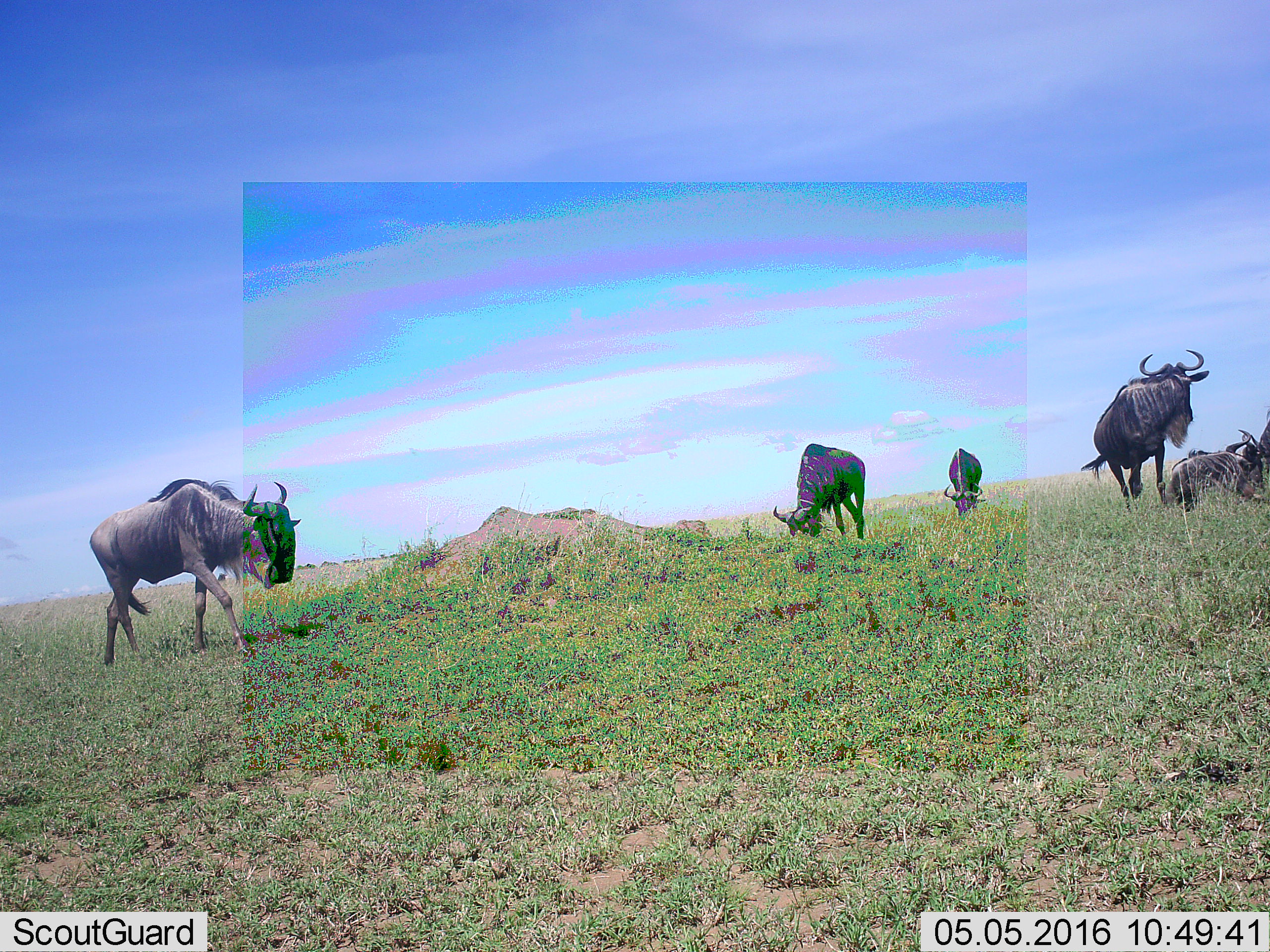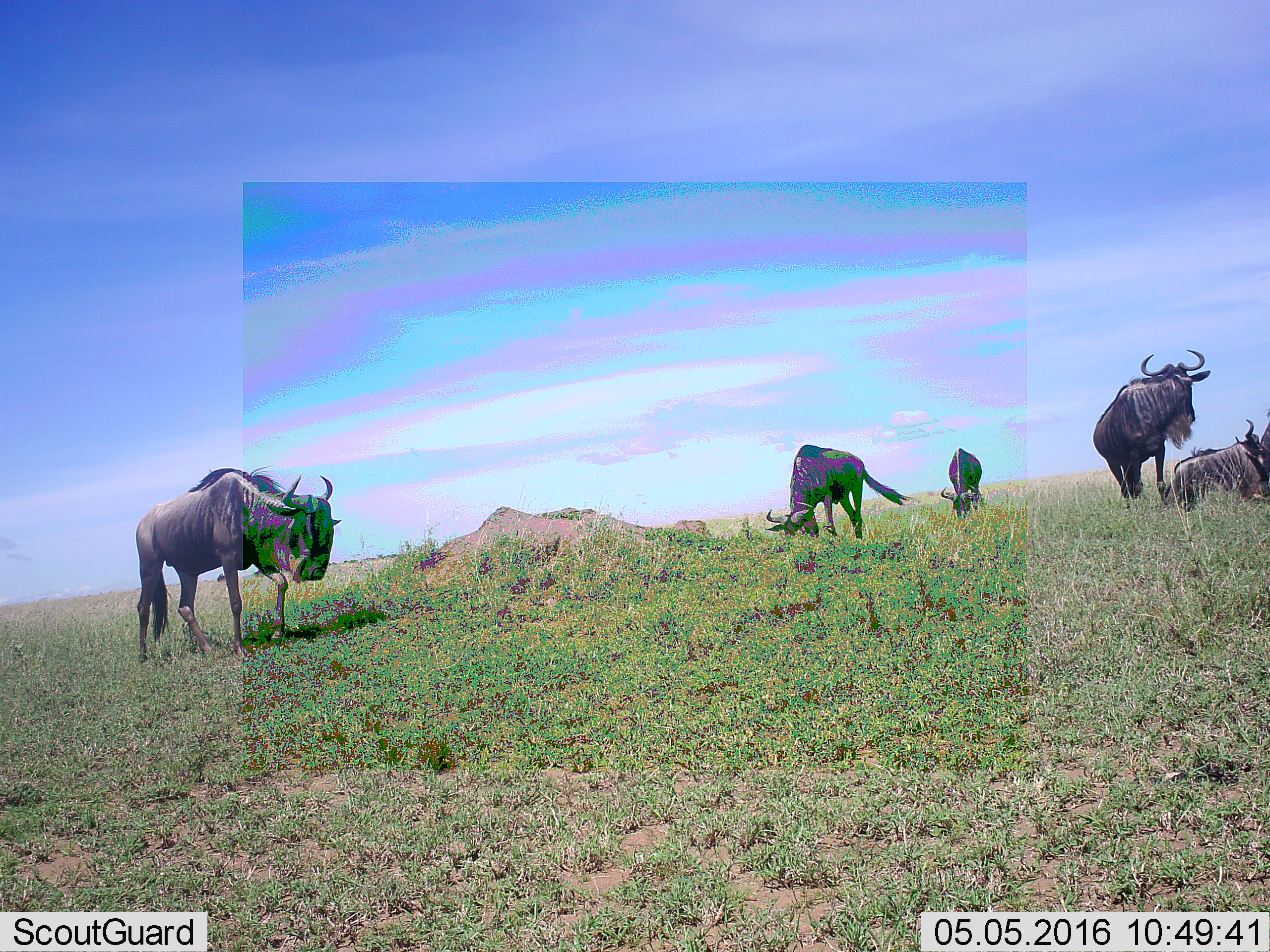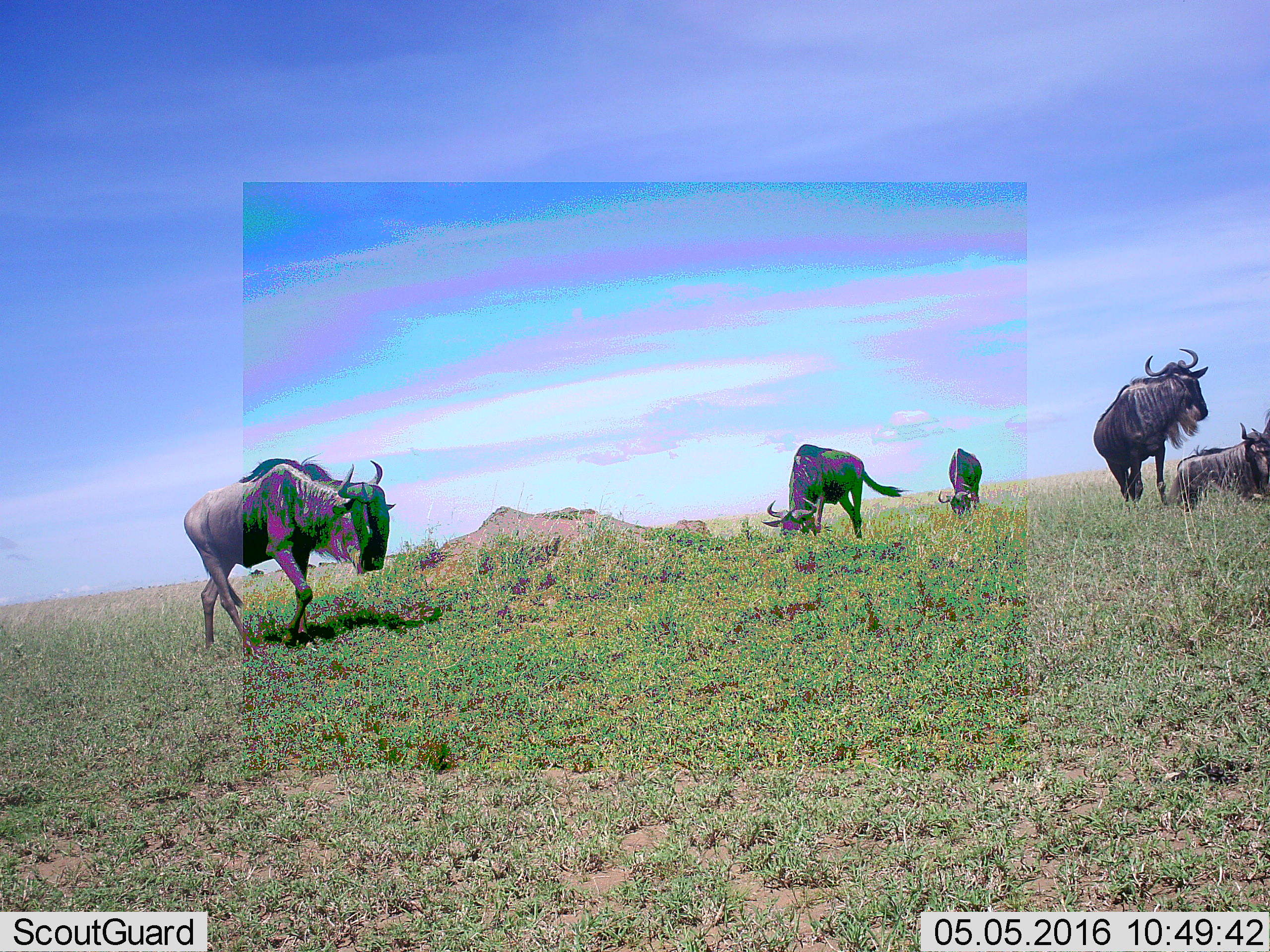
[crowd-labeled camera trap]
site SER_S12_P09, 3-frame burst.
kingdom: Animalia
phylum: Chordata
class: Mammalia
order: Artiodactyla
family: Bovidae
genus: Connochaetes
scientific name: Connochaetes taurinus taurinus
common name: blue wildebeest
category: wildebeestblue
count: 6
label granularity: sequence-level